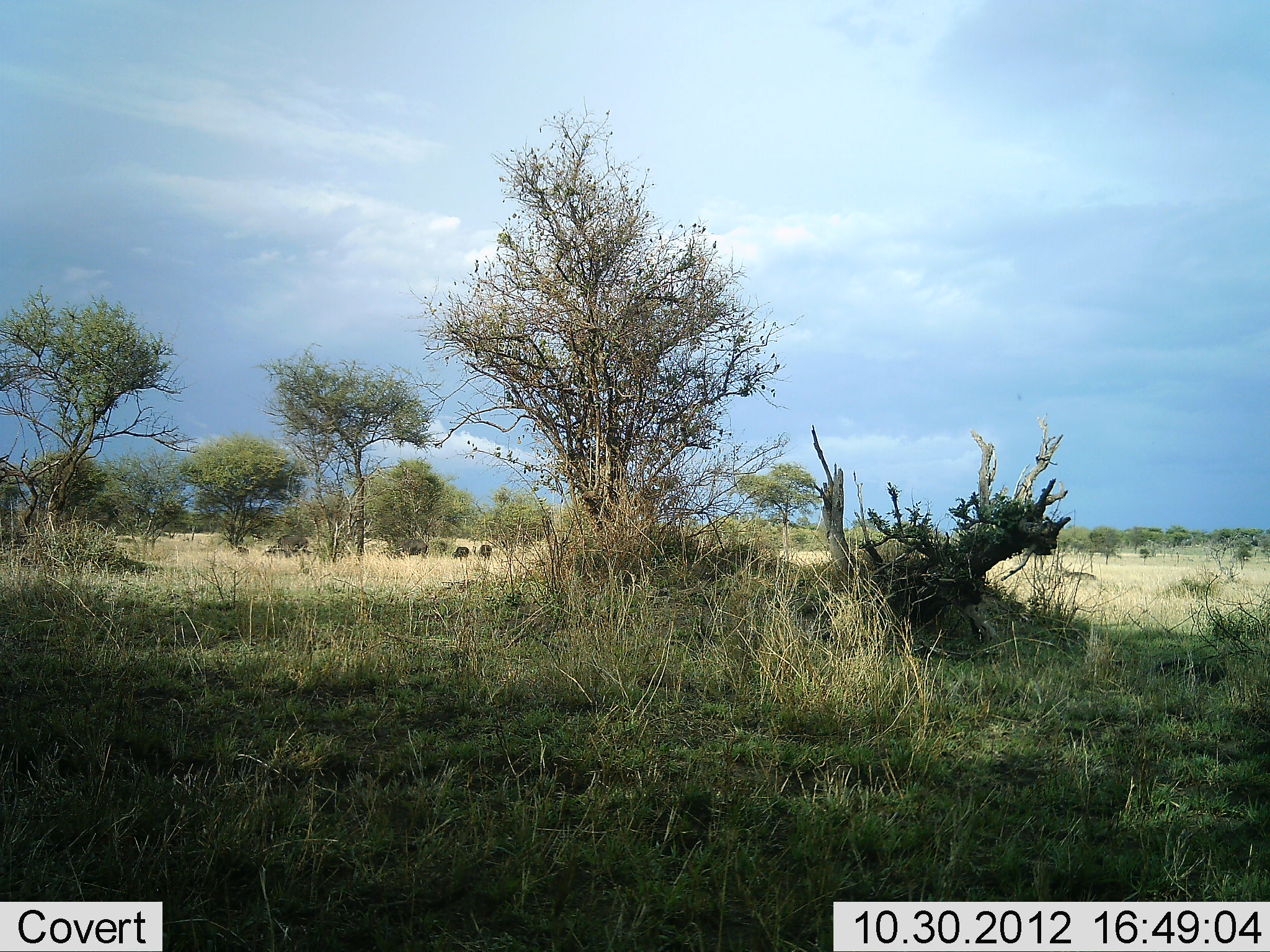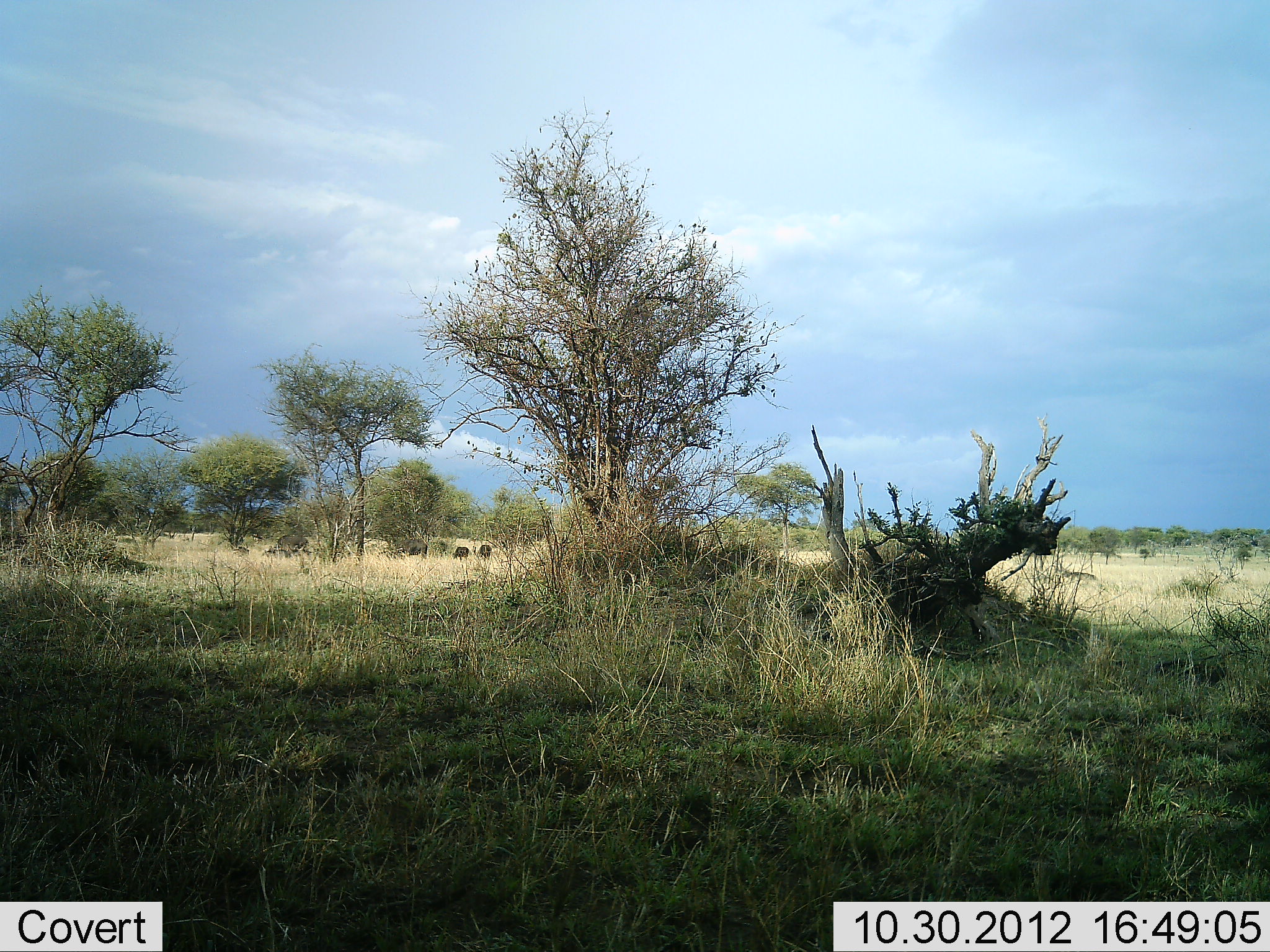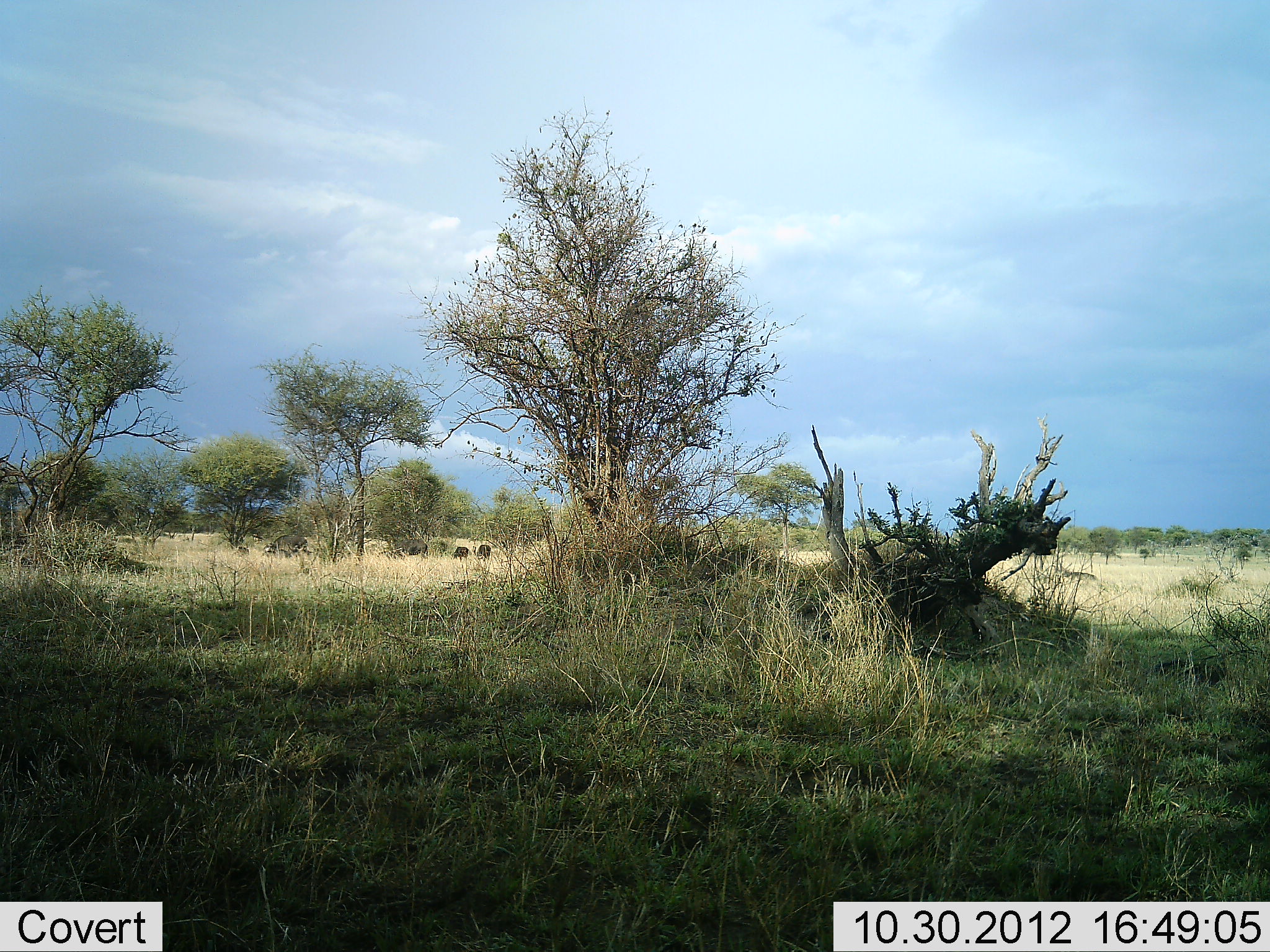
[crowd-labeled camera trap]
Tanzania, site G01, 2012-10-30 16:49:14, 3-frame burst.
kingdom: Animalia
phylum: Chordata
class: Mammalia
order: Artiodactyla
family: Bovidae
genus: Syncerus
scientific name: Syncerus caffer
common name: cape buffalo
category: buffalo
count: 4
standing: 60%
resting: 20%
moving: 0%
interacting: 0%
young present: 0%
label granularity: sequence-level